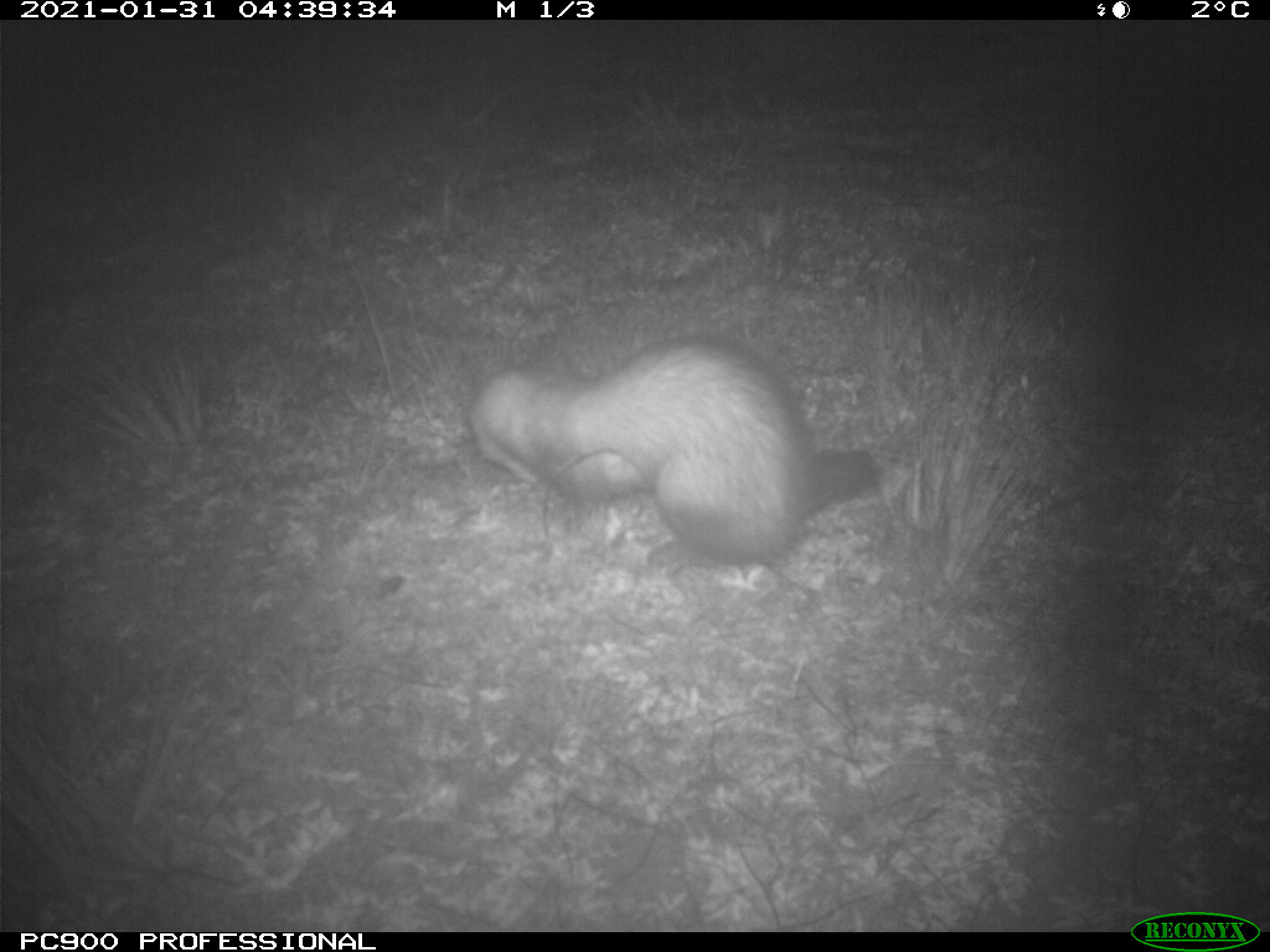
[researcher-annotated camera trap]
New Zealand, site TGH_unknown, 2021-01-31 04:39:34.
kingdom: Animalia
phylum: Chordata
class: Mammalia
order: Carnivora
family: Mustelidae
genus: Mustela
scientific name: Mustela furo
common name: ferret